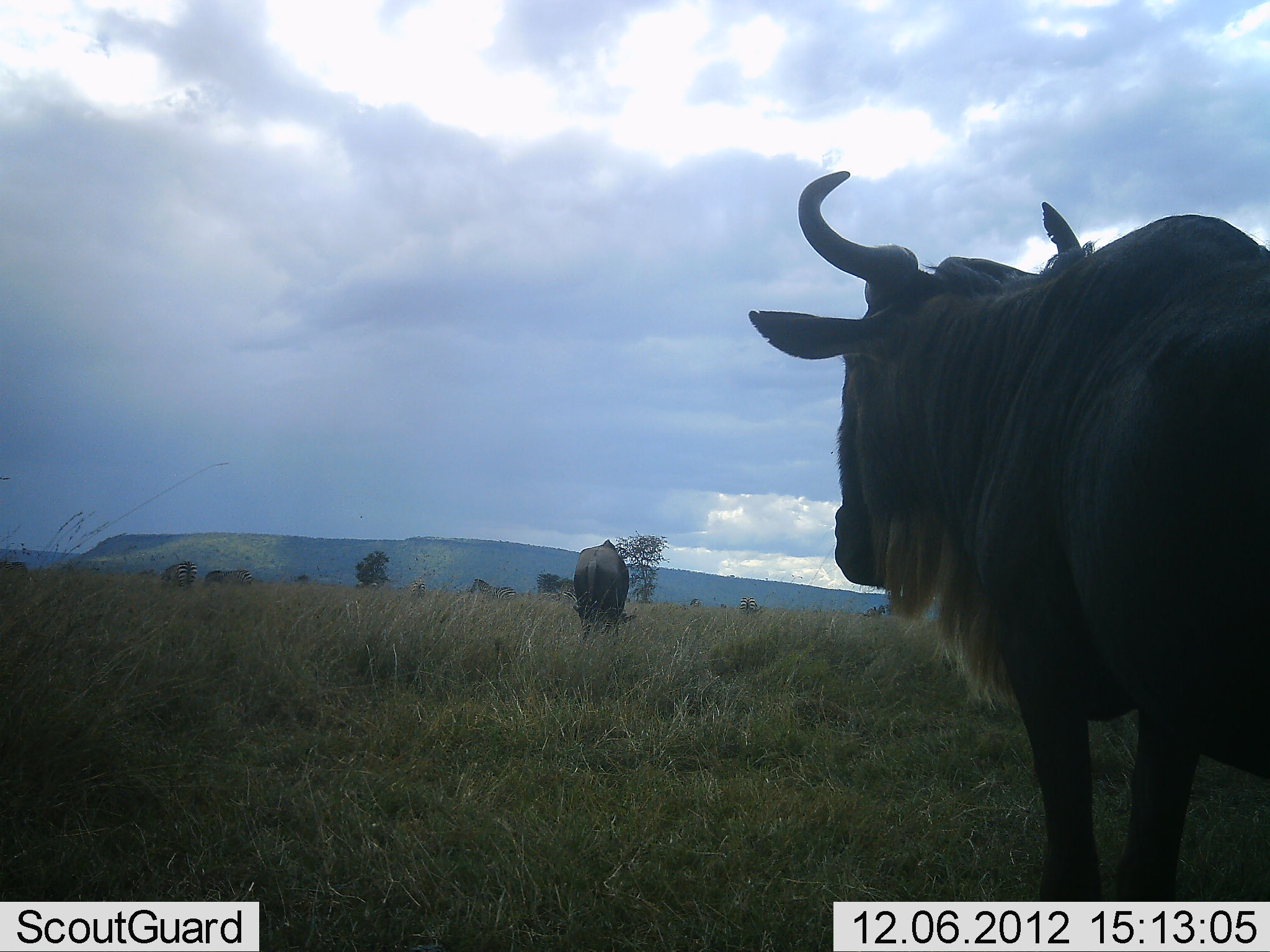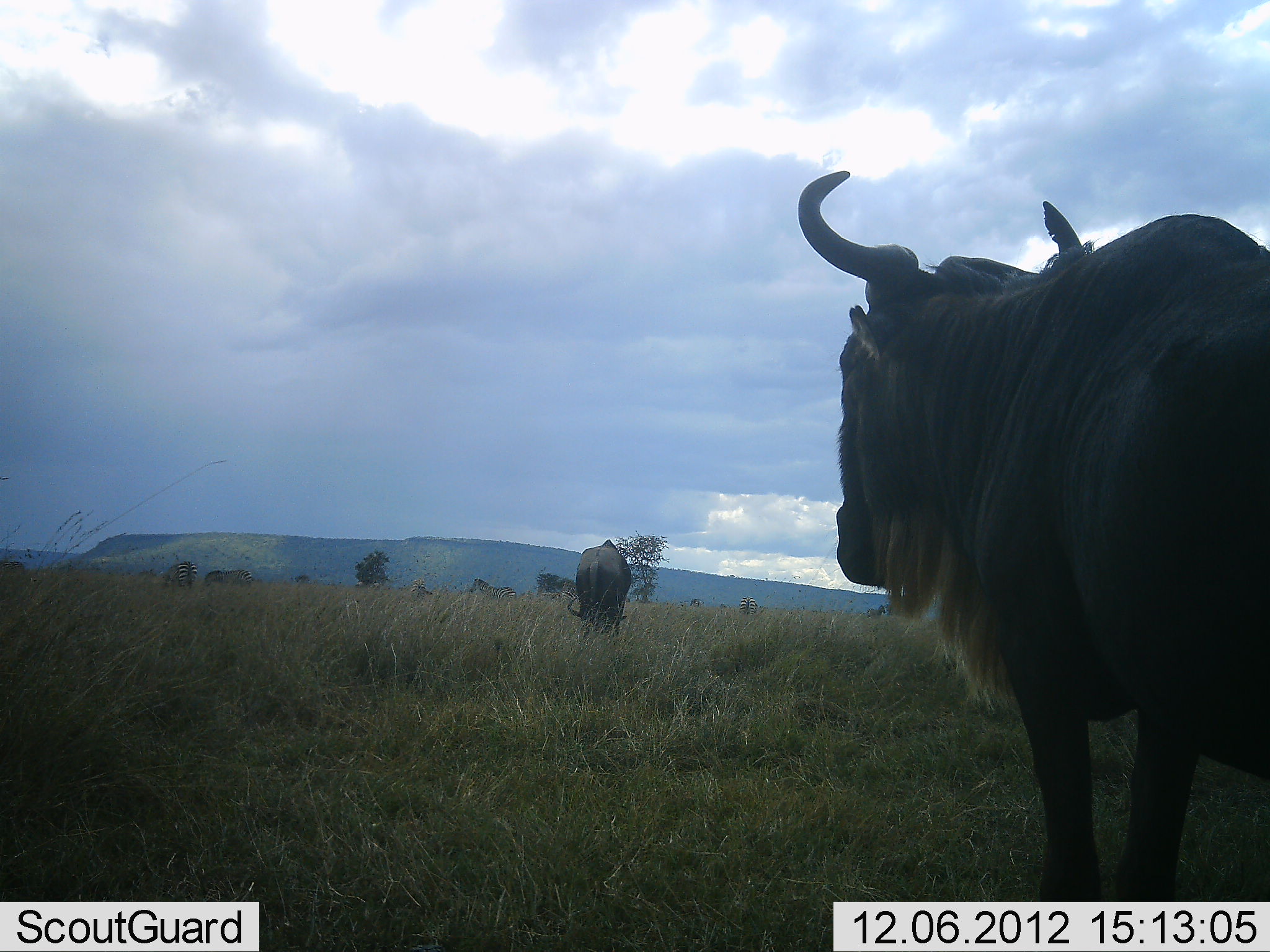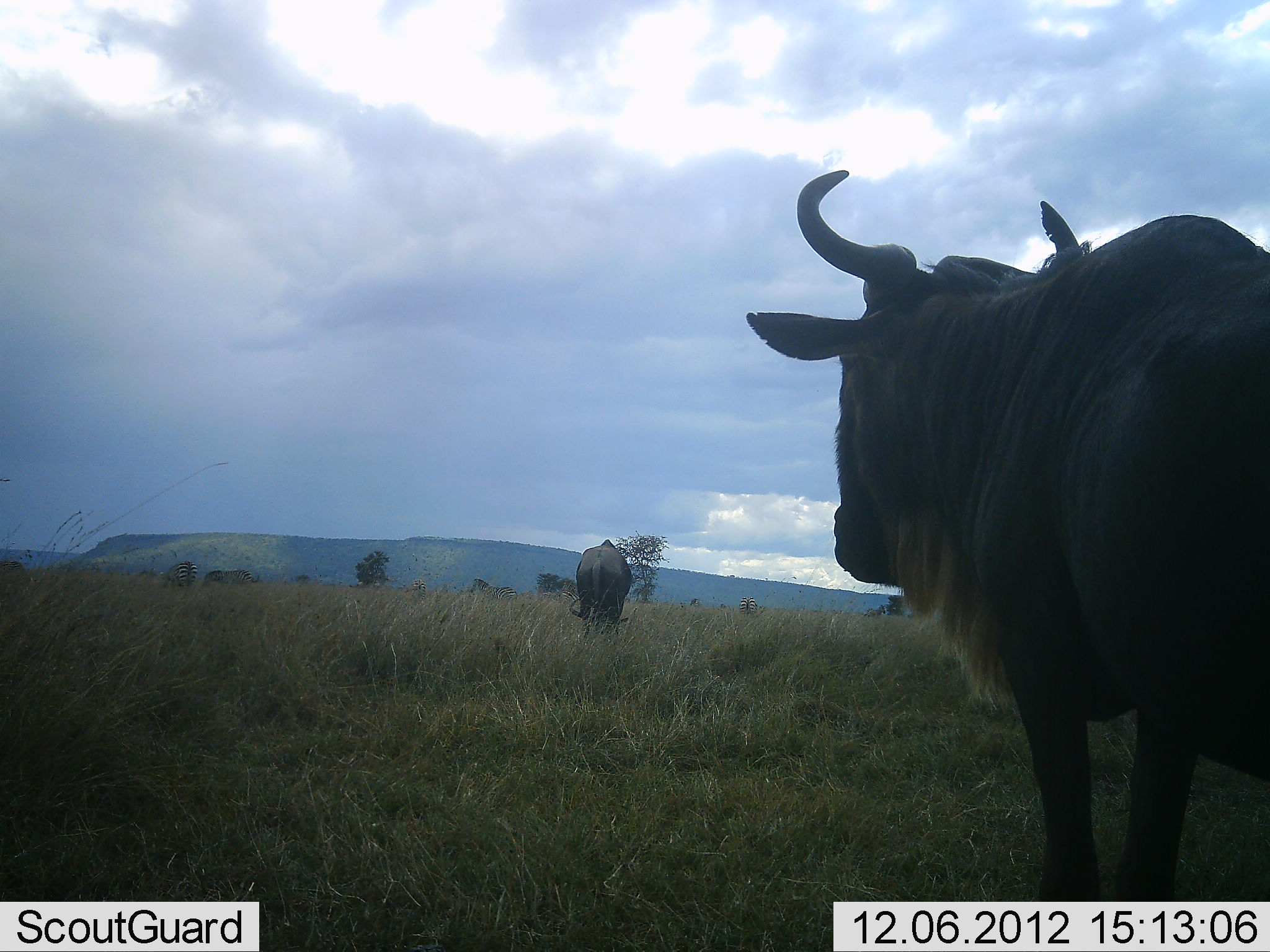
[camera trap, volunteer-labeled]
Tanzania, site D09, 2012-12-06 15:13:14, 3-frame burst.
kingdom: Animalia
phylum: Chordata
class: Mammalia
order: Artiodactyla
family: Bovidae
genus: Connochaetes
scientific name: Connochaetes taurinus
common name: blue wildebeest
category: wildebeest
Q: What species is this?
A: Wildebeest (blue wildebeest) (Connochaetes taurinus).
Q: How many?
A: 3.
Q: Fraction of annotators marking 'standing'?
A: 73%.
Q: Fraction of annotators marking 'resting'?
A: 0%.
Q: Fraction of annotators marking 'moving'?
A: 20%.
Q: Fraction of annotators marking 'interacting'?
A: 0%.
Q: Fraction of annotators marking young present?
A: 0%.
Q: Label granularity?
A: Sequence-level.